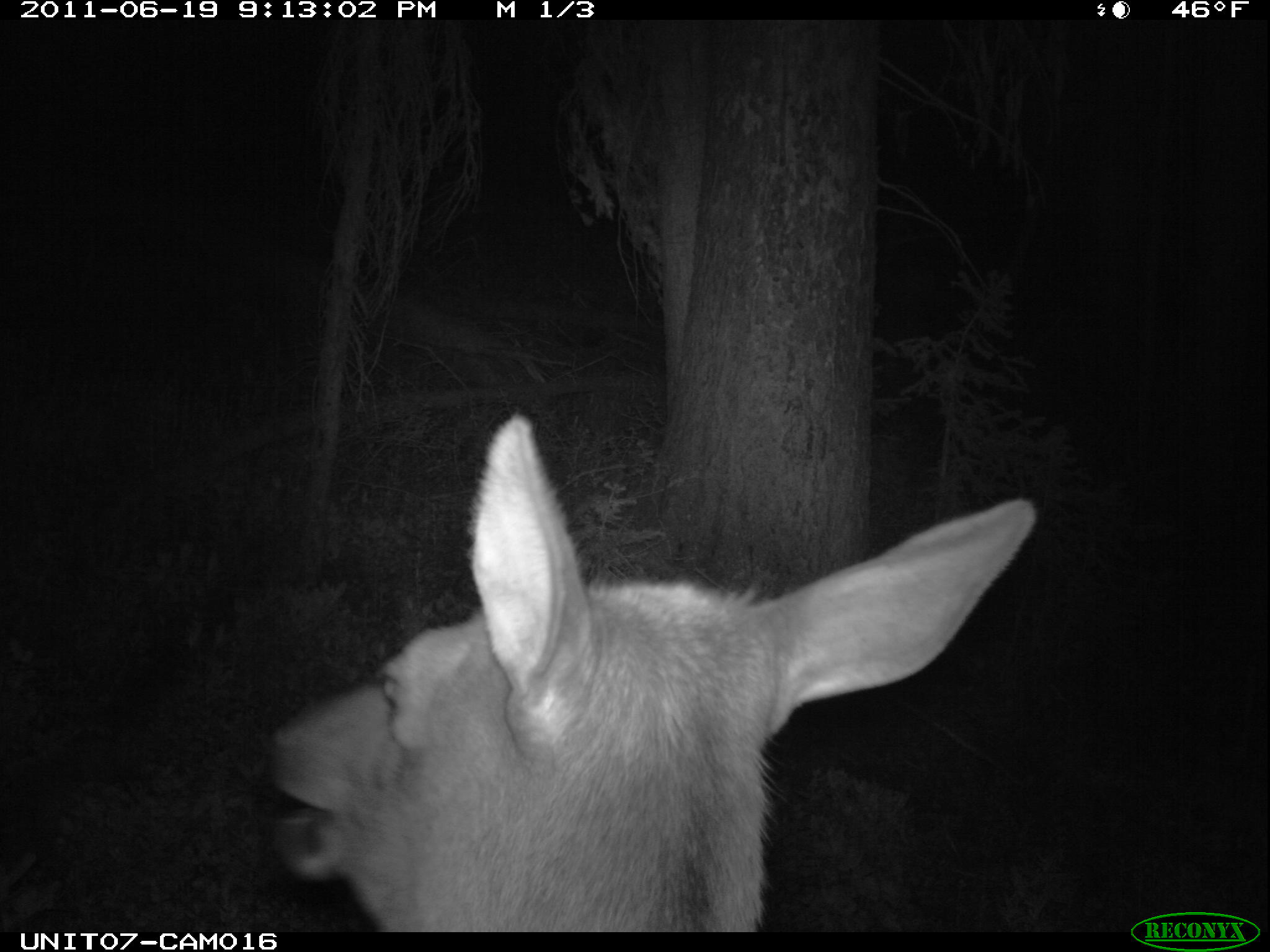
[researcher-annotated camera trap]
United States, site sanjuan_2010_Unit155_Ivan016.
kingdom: Animalia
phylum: Chordata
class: Mammalia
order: Artiodactyla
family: Cervidae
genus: Cervus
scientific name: Cervus elaphus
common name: red deer